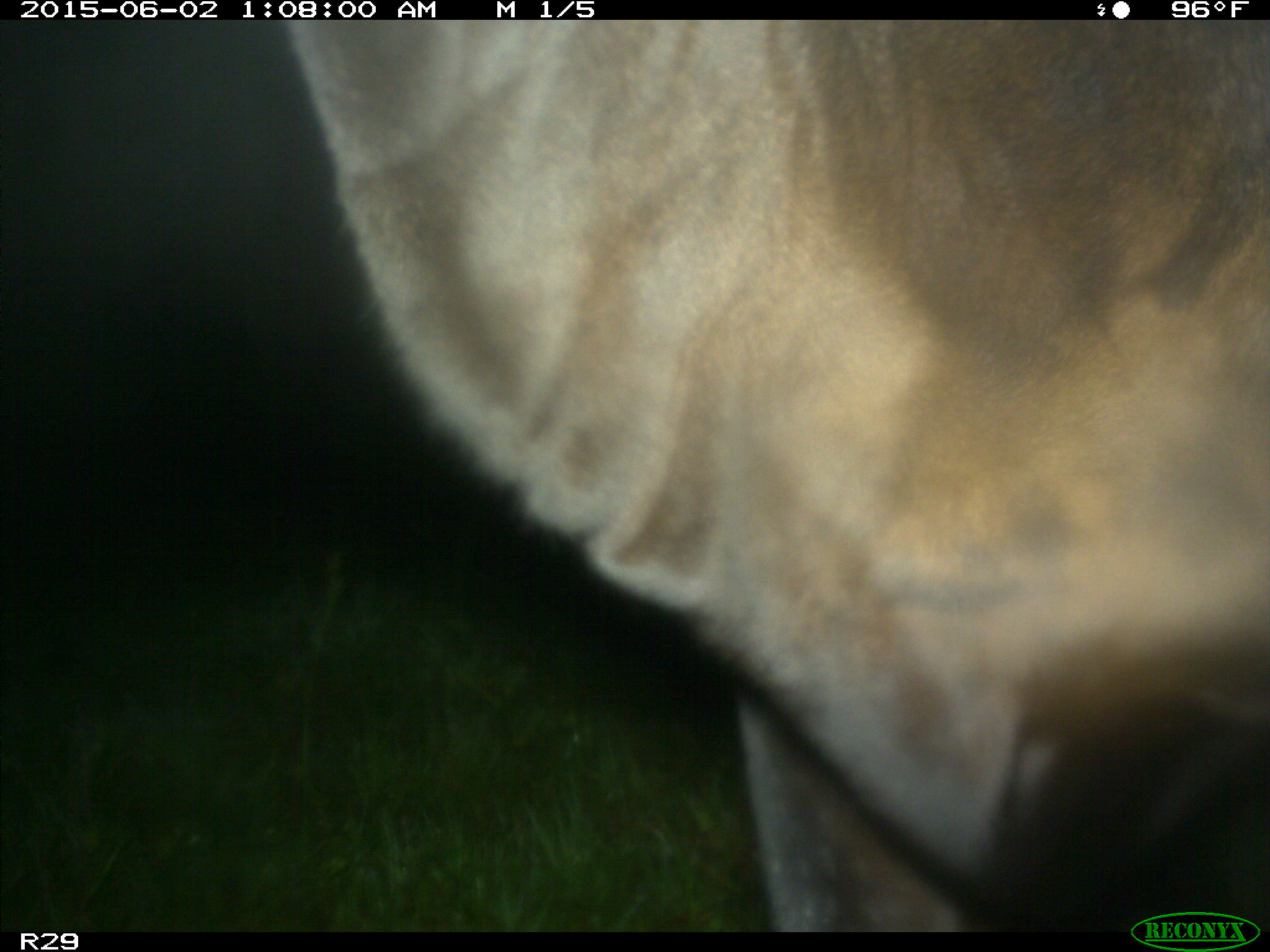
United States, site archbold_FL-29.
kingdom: Animalia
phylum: Chordata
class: Mammalia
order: Artiodactyla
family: Bovidae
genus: Bos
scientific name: Bos taurus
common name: domestic cow